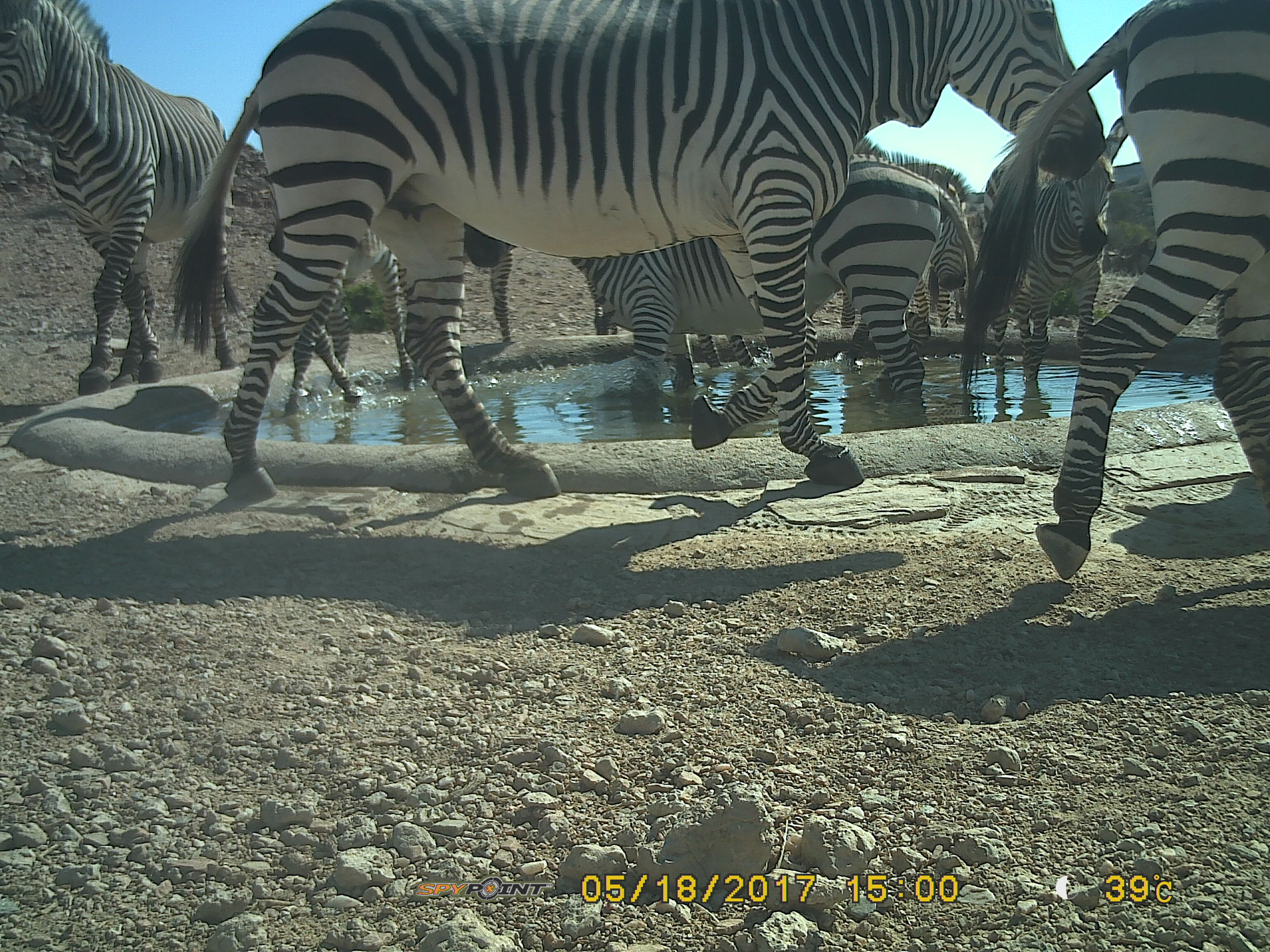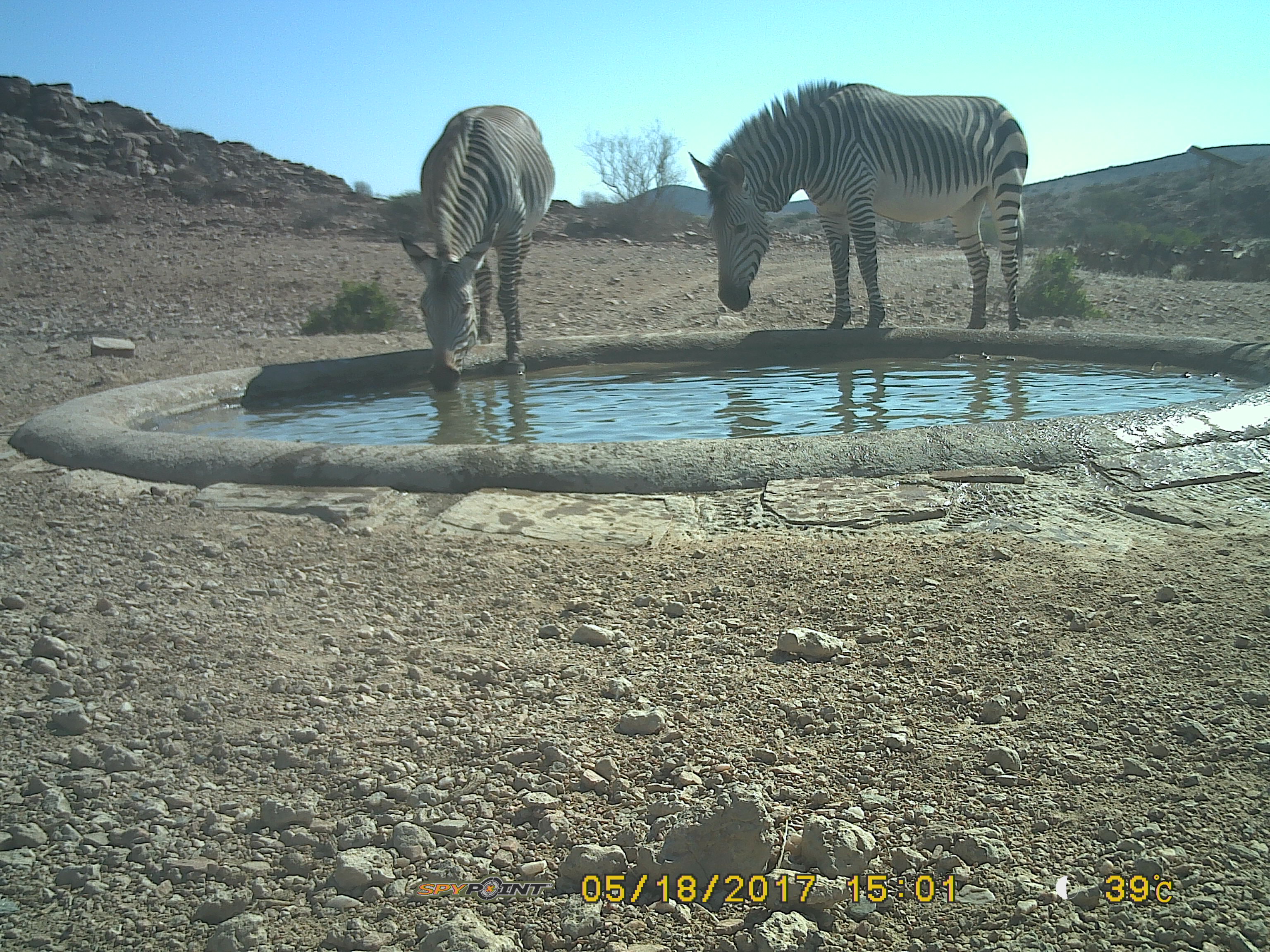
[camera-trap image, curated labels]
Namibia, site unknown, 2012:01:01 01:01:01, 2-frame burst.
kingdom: Animalia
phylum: Chordata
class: Mammalia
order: Perissodactyla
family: Equidae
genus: Equus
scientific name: Equus zebra hartmannae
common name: hartmann's mountain zebra